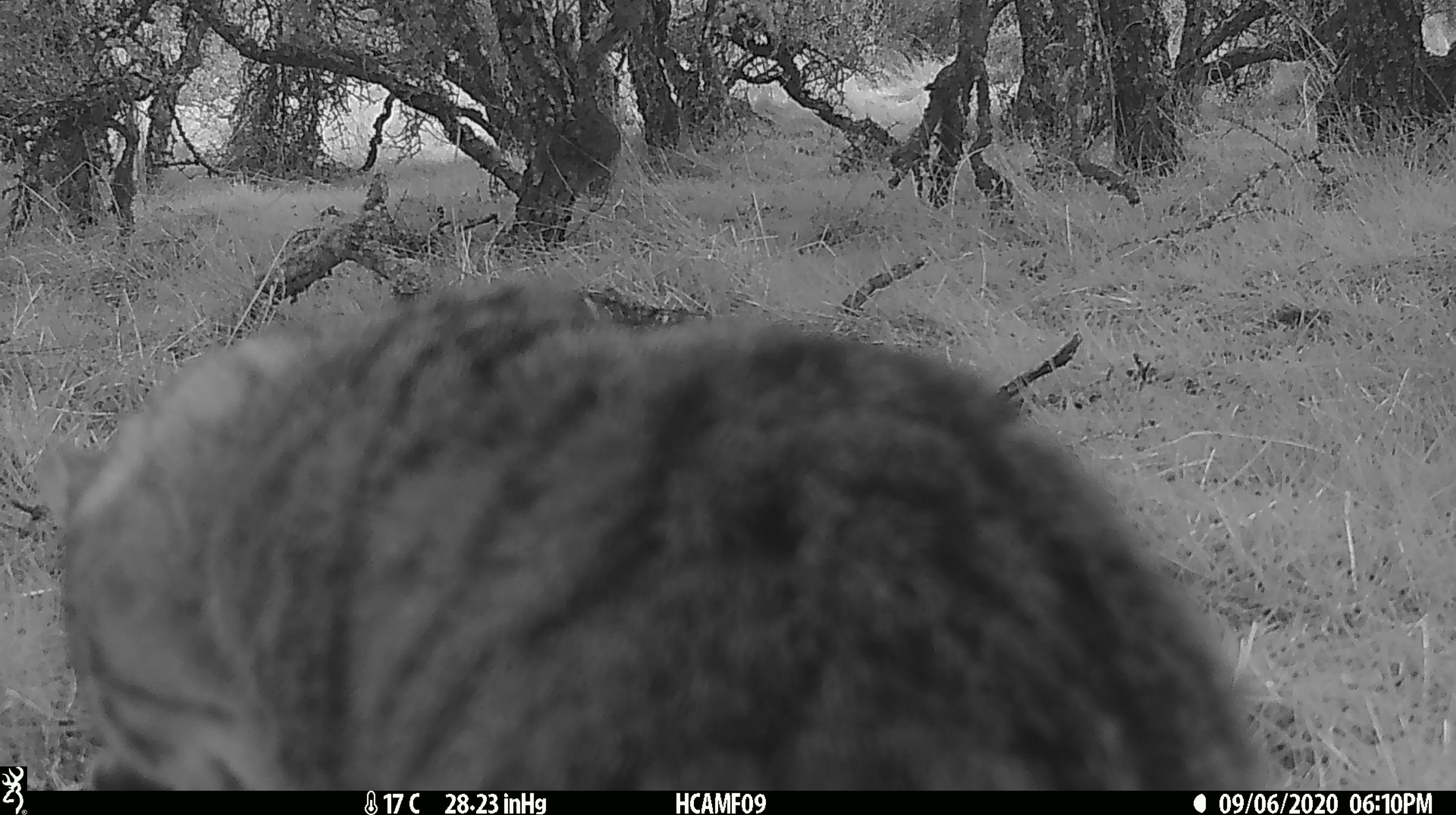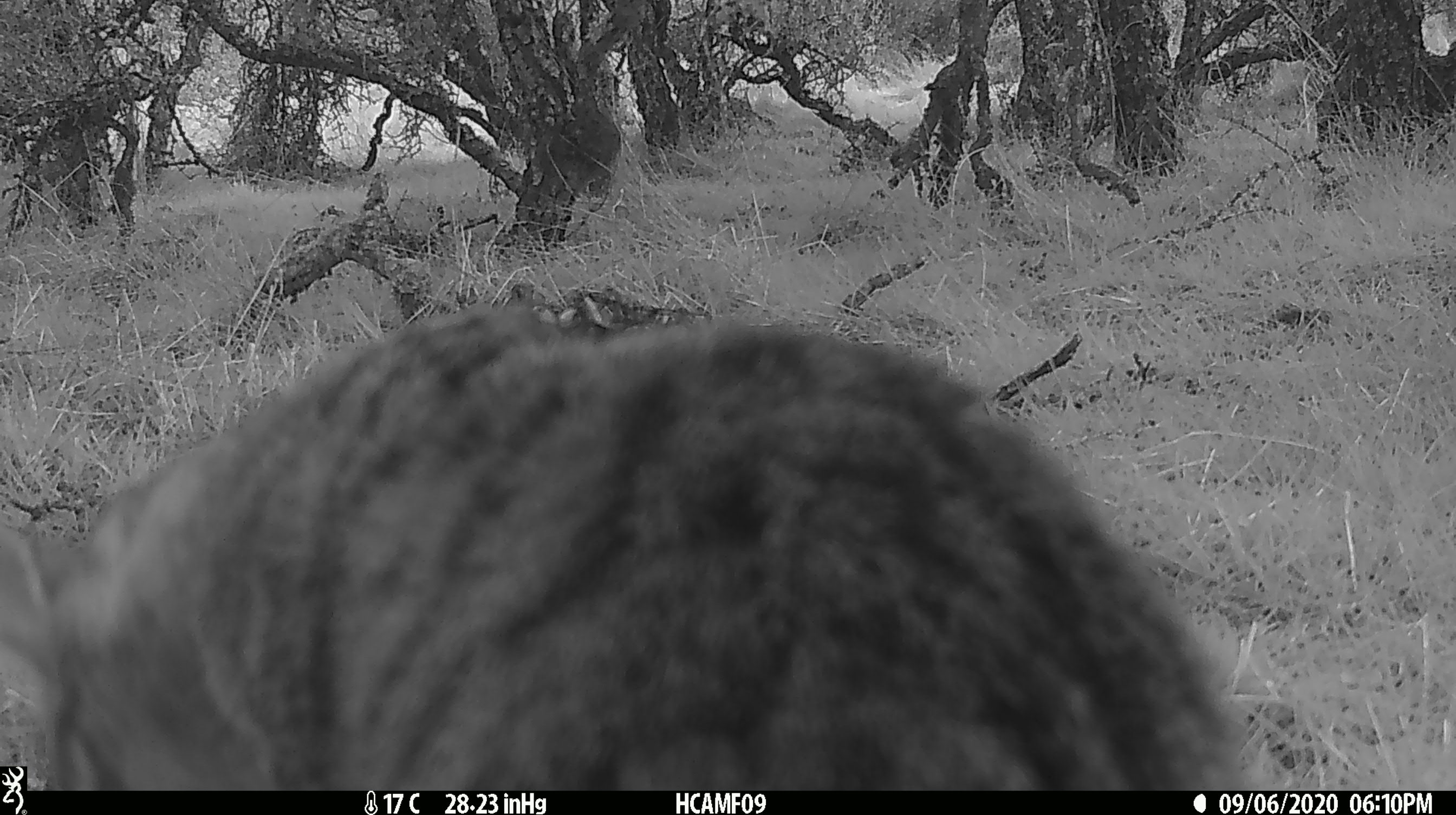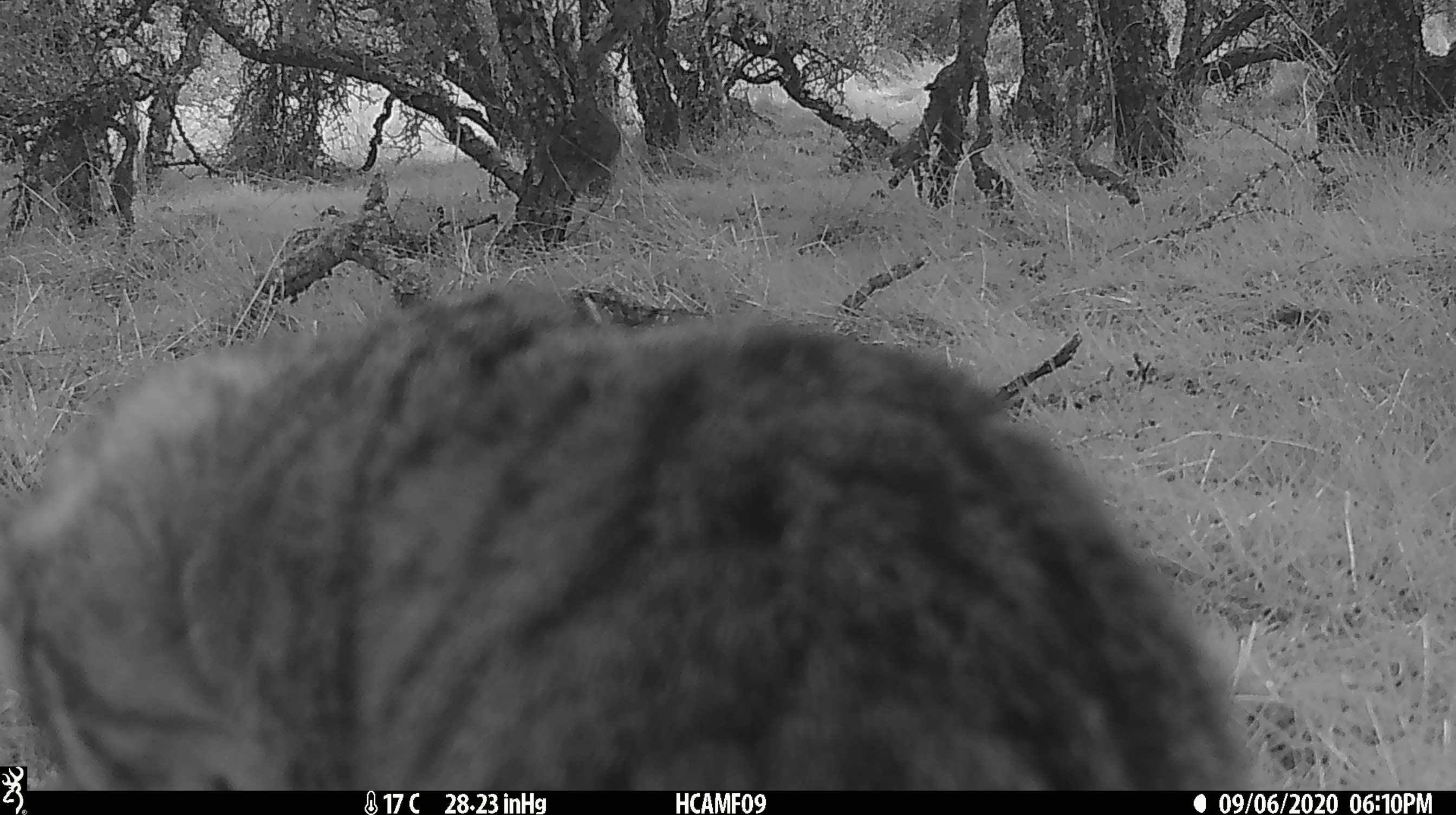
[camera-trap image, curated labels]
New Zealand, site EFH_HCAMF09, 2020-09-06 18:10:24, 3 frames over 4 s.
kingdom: Animalia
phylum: Chordata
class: Mammalia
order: Carnivora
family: Felidae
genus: Felis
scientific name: Felis catus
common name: domestic cat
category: cat